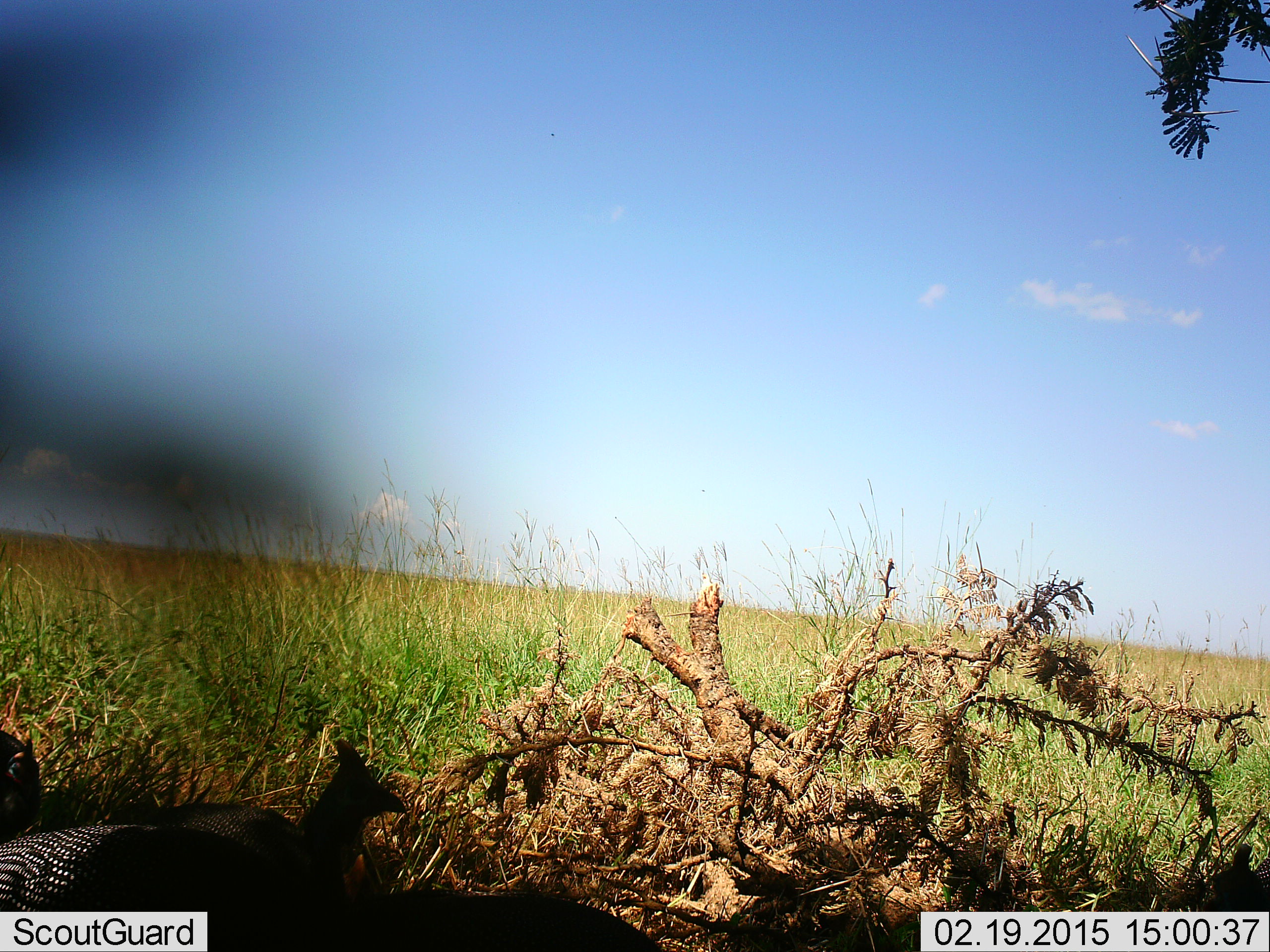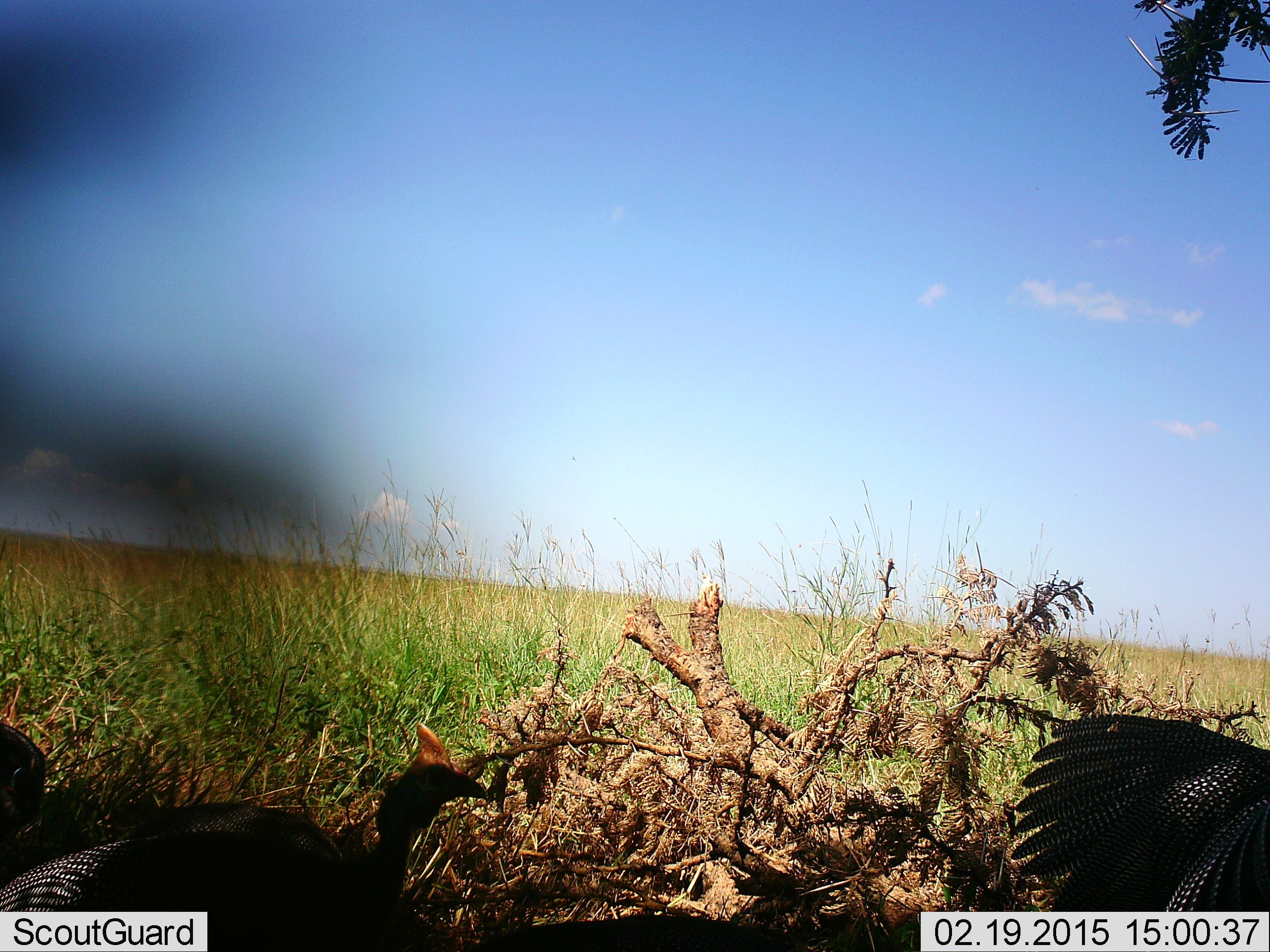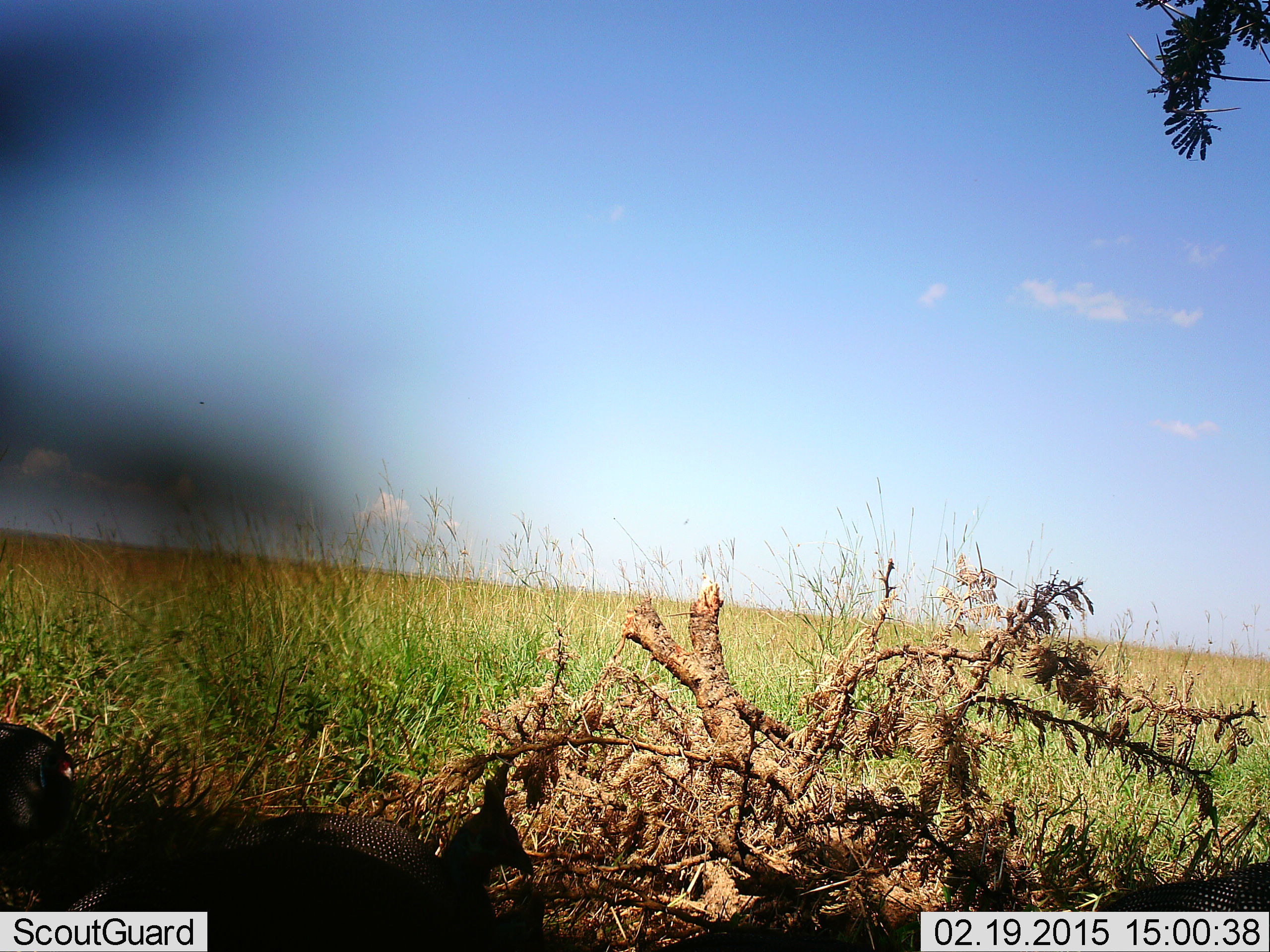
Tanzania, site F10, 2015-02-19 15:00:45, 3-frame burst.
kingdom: Animalia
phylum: Chordata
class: Aves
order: Galliformes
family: Numididae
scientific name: Numididae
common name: guinea fowl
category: guineafowl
Guineafowl (guinea fowl) (Numididae), count 3. Behavior (volunteer vote fractions): standing 30%, resting 0%, moving 90%, interacting 0%. Young present (vote fraction): 0%. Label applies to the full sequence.